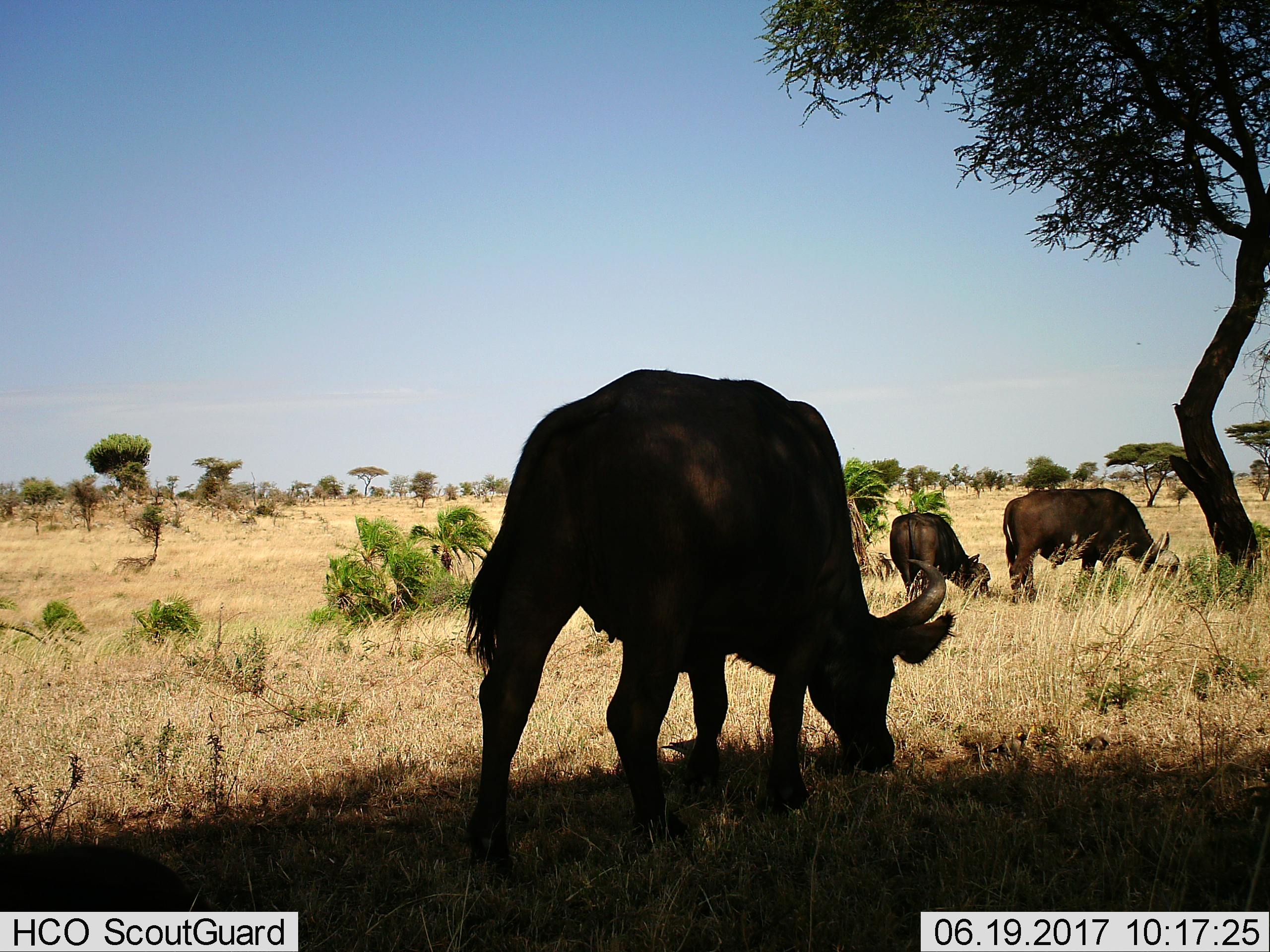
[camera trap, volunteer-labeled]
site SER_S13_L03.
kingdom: Animalia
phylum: Chordata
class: Mammalia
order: Artiodactyla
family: Bovidae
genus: Syncerus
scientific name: Syncerus caffer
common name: african buffalo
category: buffalo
Buffalo (african buffalo) (Syncerus caffer), count 3. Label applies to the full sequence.